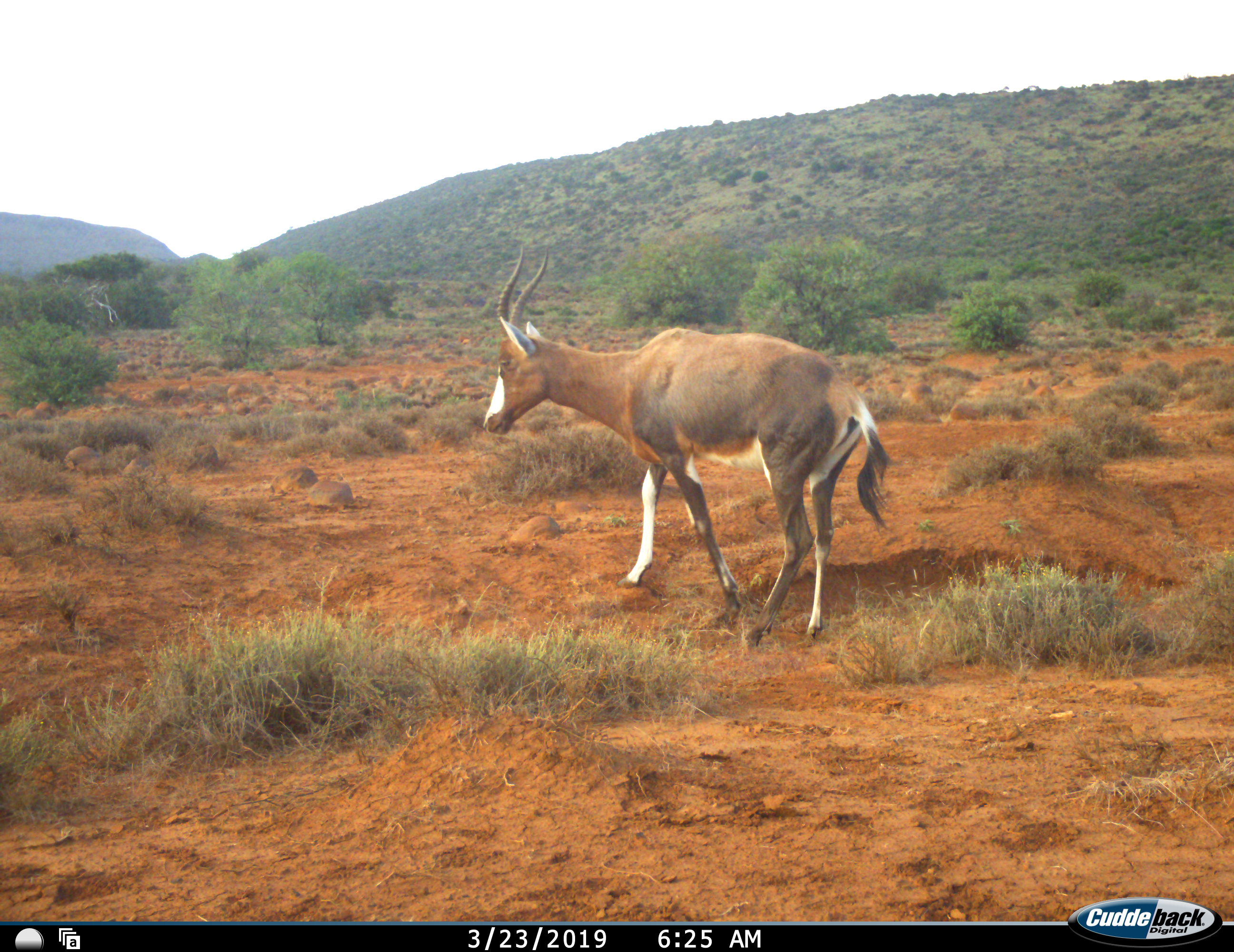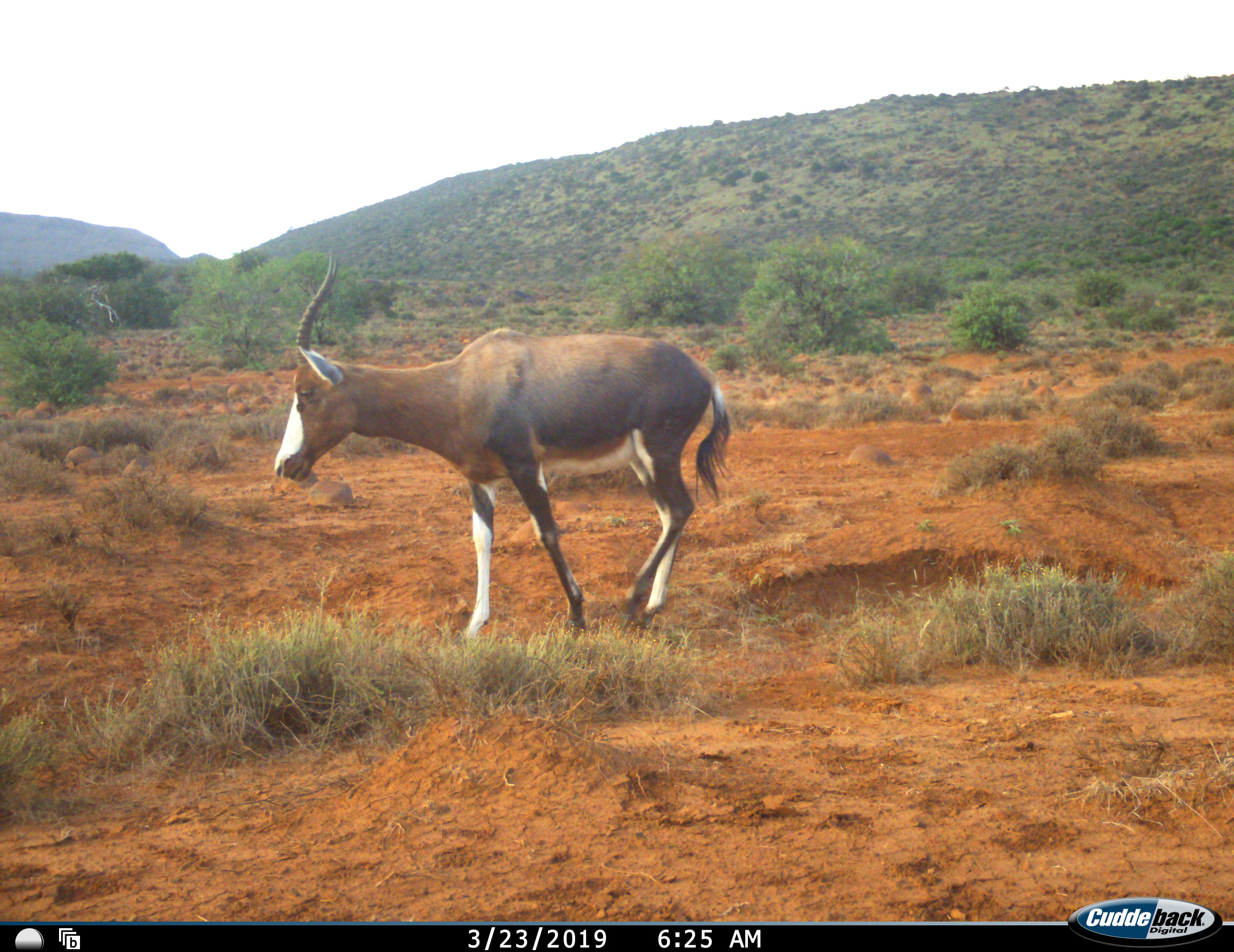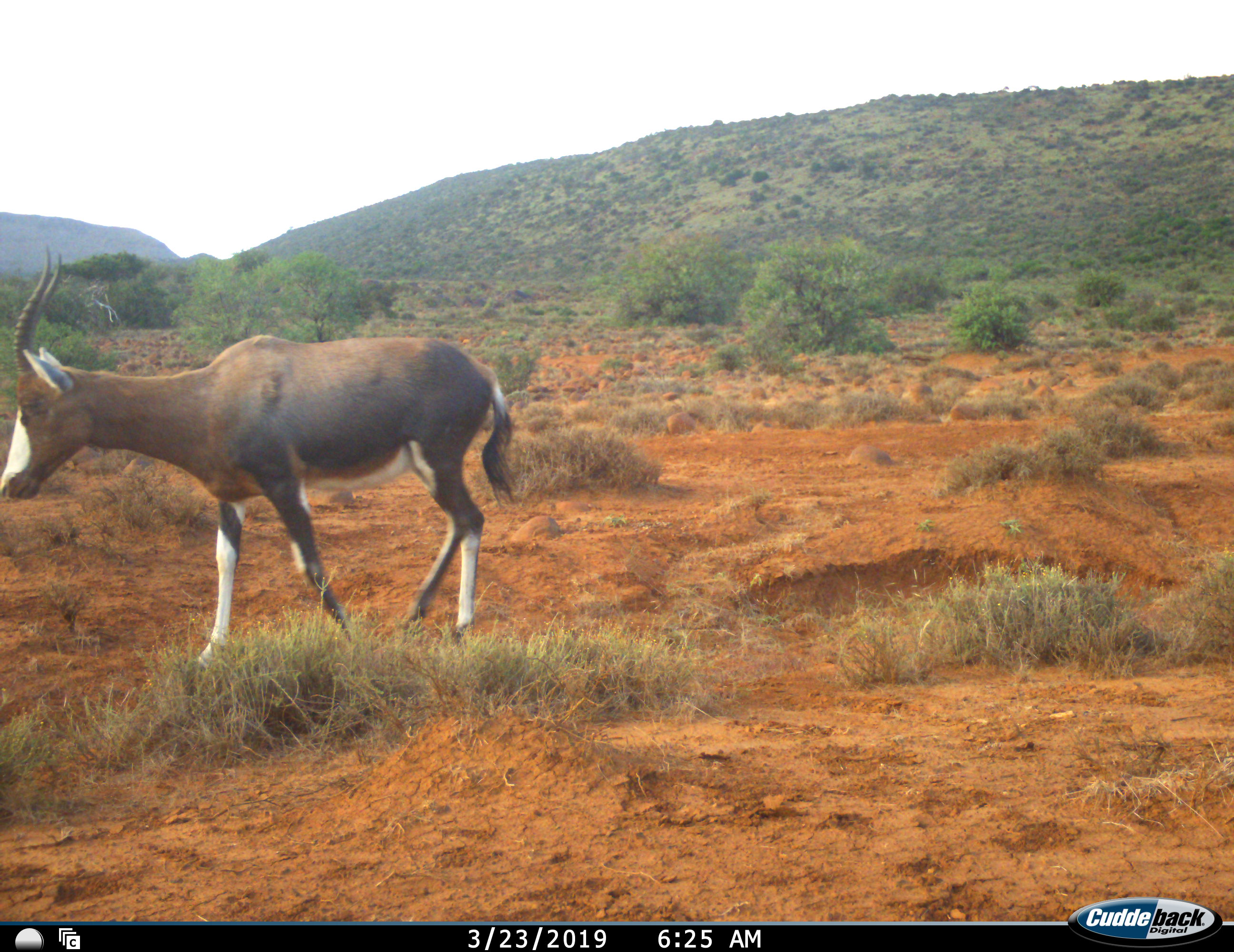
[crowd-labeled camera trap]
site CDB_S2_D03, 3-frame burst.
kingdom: Animalia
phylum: Chordata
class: Mammalia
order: Artiodactyla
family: Bovidae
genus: Damaliscus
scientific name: Damaliscus pygargus phillipsi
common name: blesbok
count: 1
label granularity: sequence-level